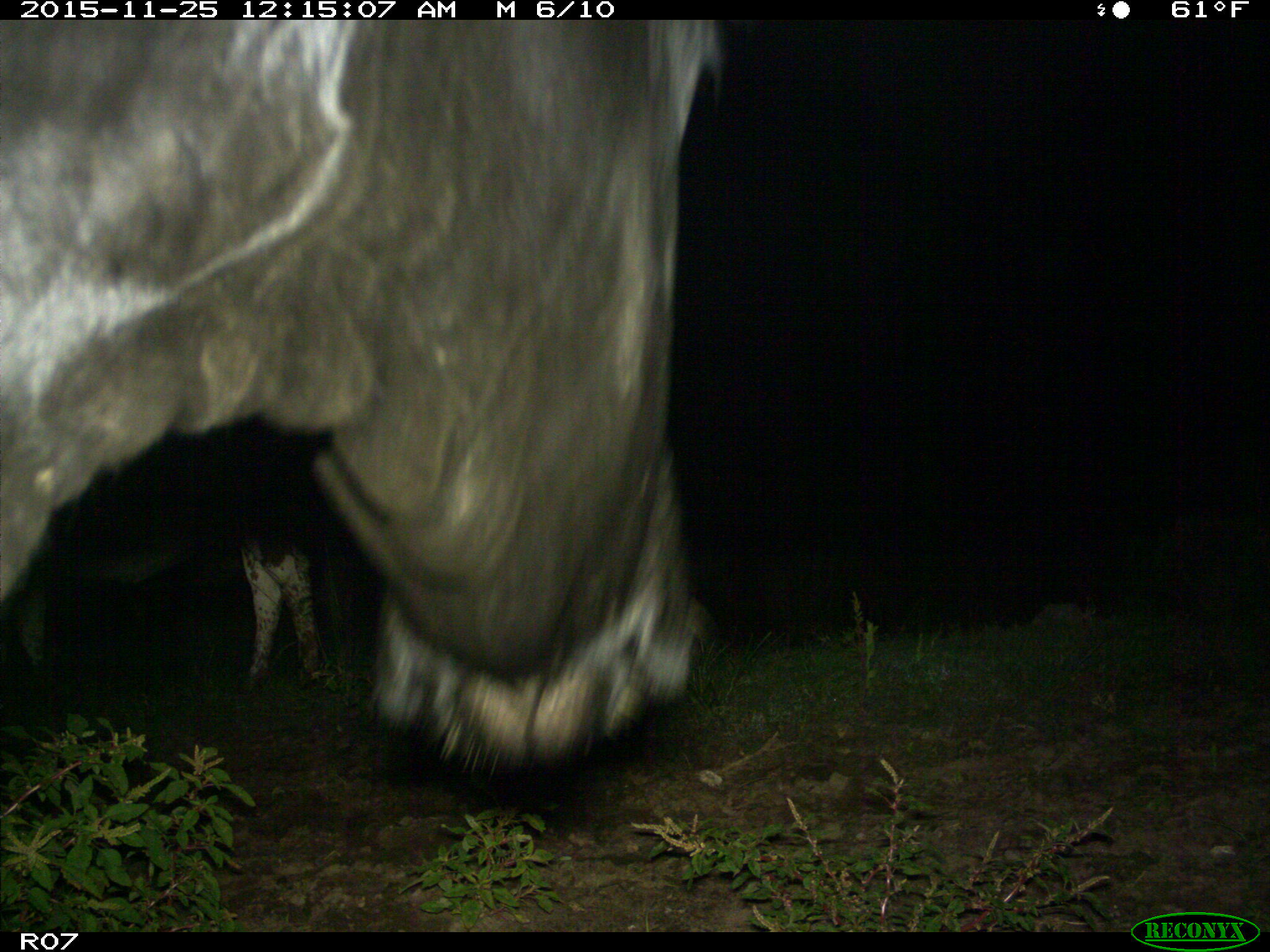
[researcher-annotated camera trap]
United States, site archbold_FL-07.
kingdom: Animalia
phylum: Chordata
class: Mammalia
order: Artiodactyla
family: Bovidae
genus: Bos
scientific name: Bos taurus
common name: domestic cow